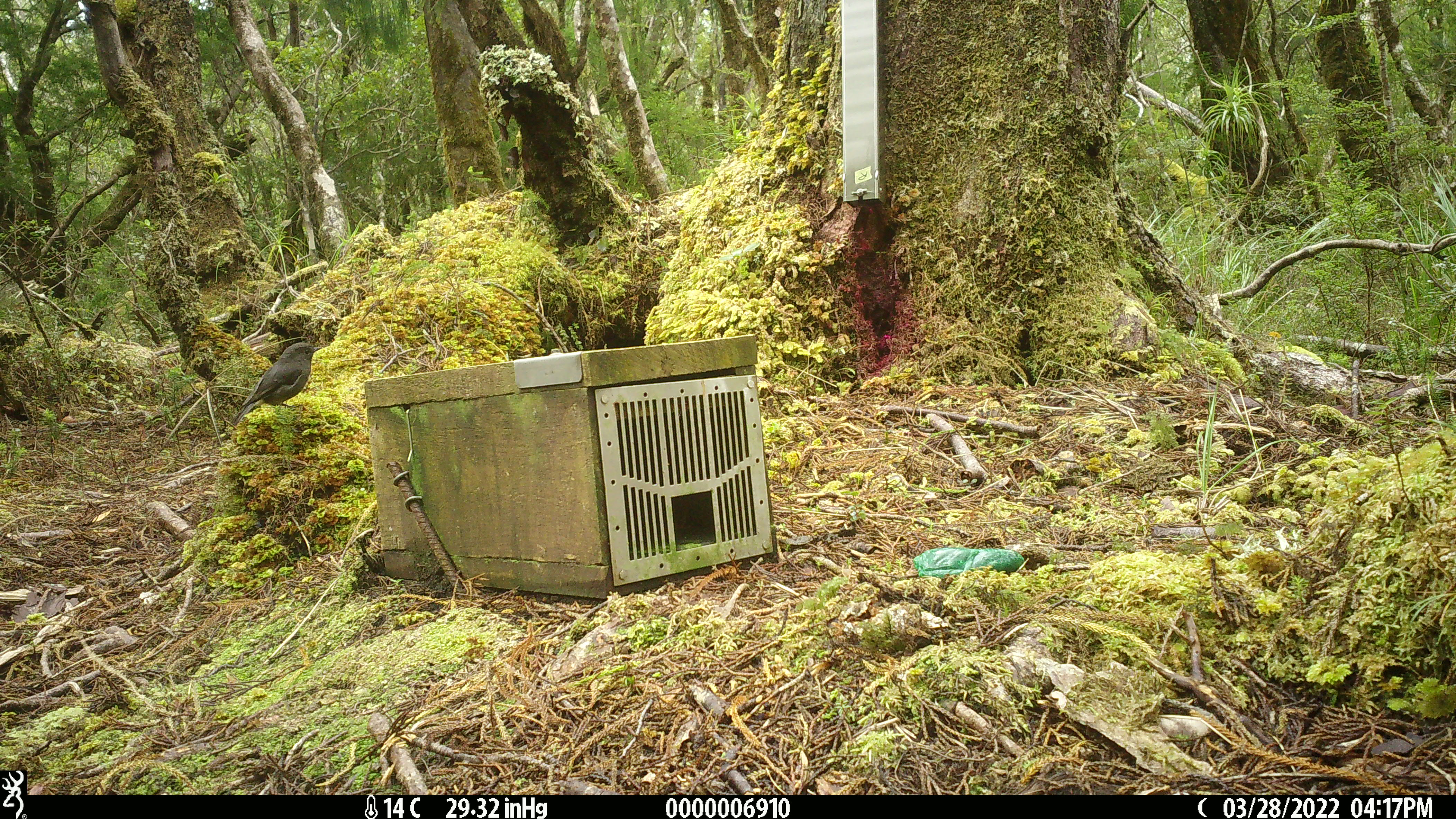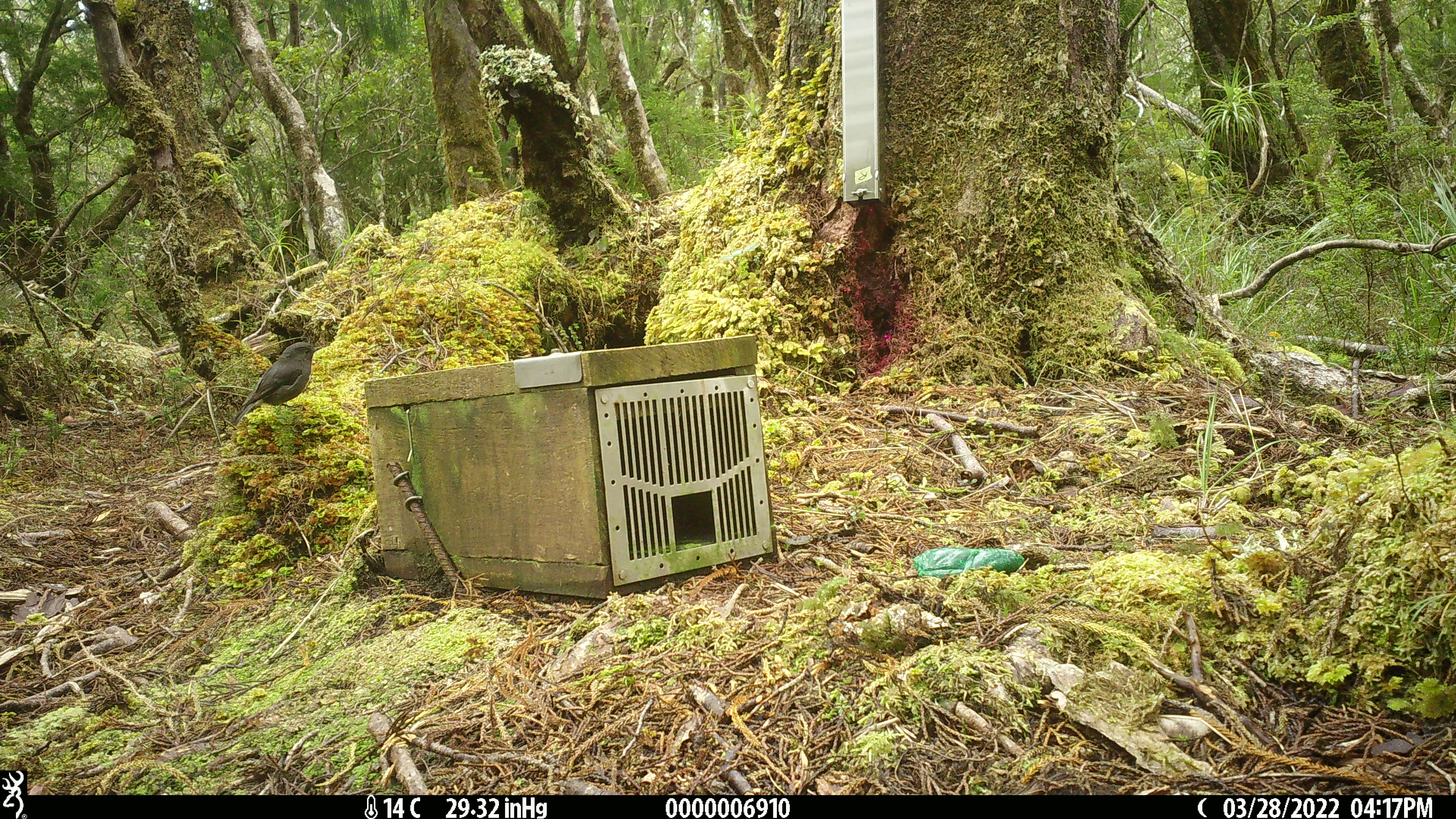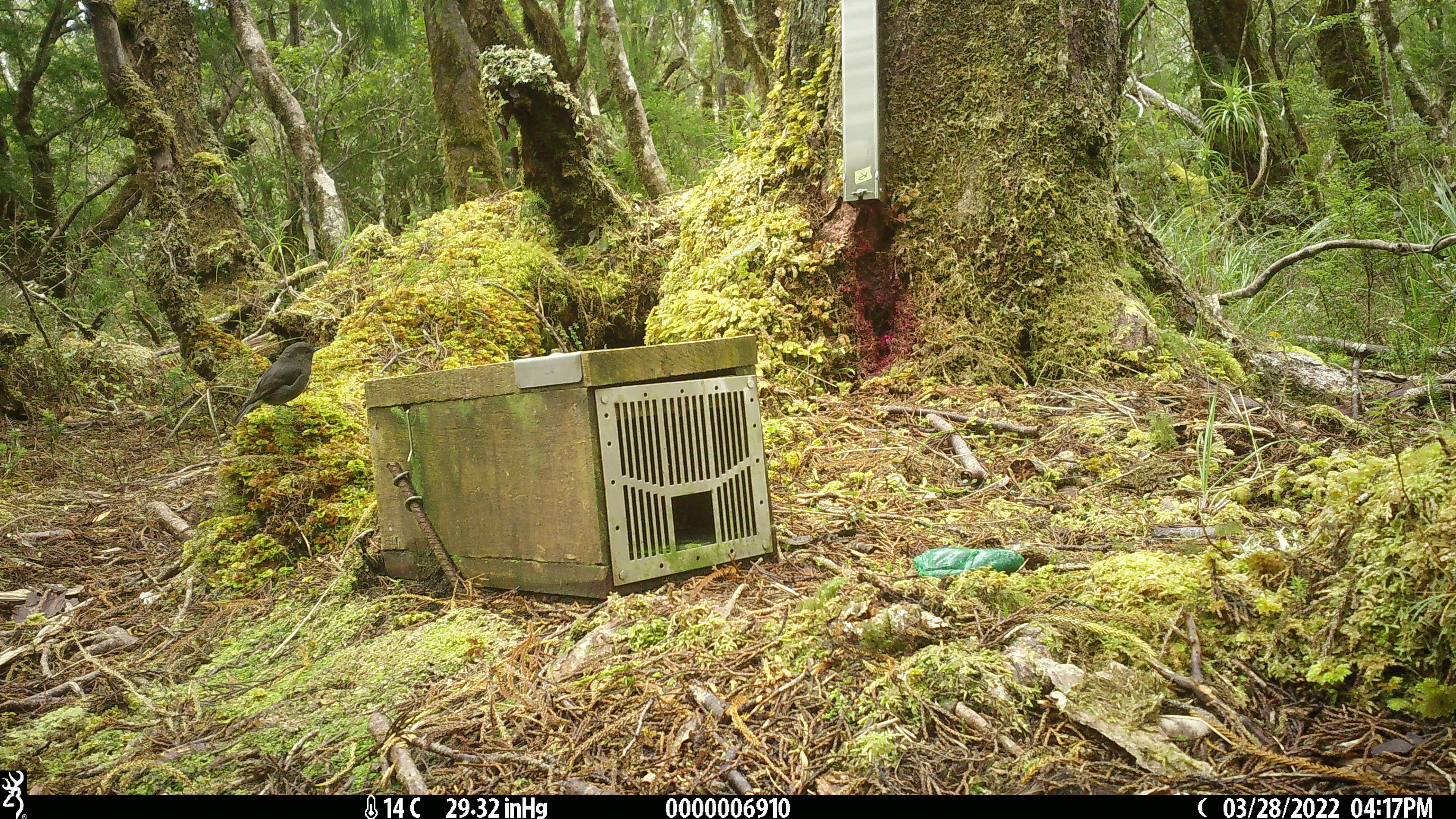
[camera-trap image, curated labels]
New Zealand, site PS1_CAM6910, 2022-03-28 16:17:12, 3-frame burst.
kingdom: Animalia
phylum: Chordata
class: Aves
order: Passeriformes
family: Petroicidae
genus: Petroica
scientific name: Petroica australis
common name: new zealand robin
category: robin